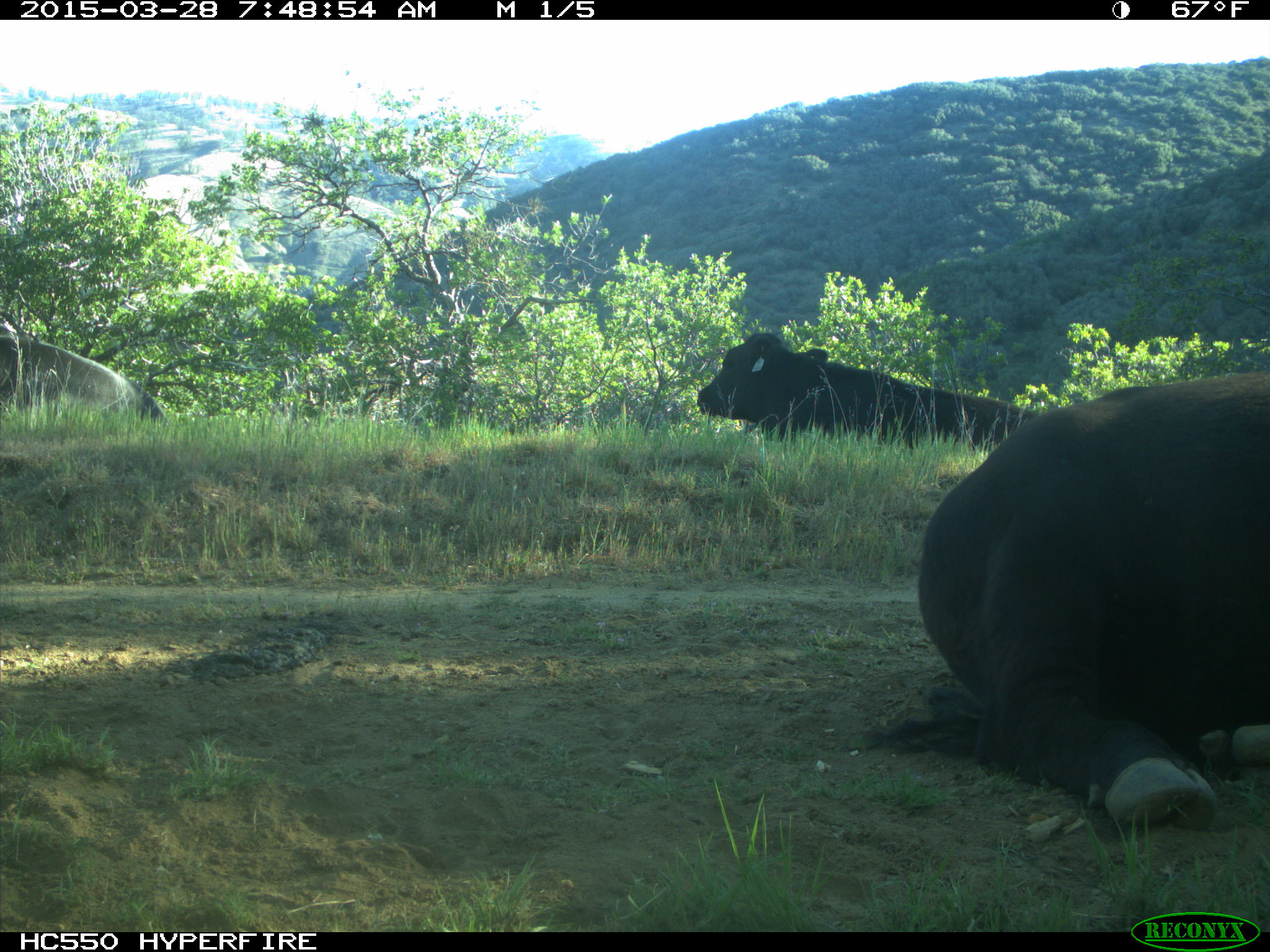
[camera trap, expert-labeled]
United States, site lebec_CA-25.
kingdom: Animalia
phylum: Chordata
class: Mammalia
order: Artiodactyla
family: Bovidae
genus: Bos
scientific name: Bos taurus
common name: domestic cow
Bos taurus (domestic cow).